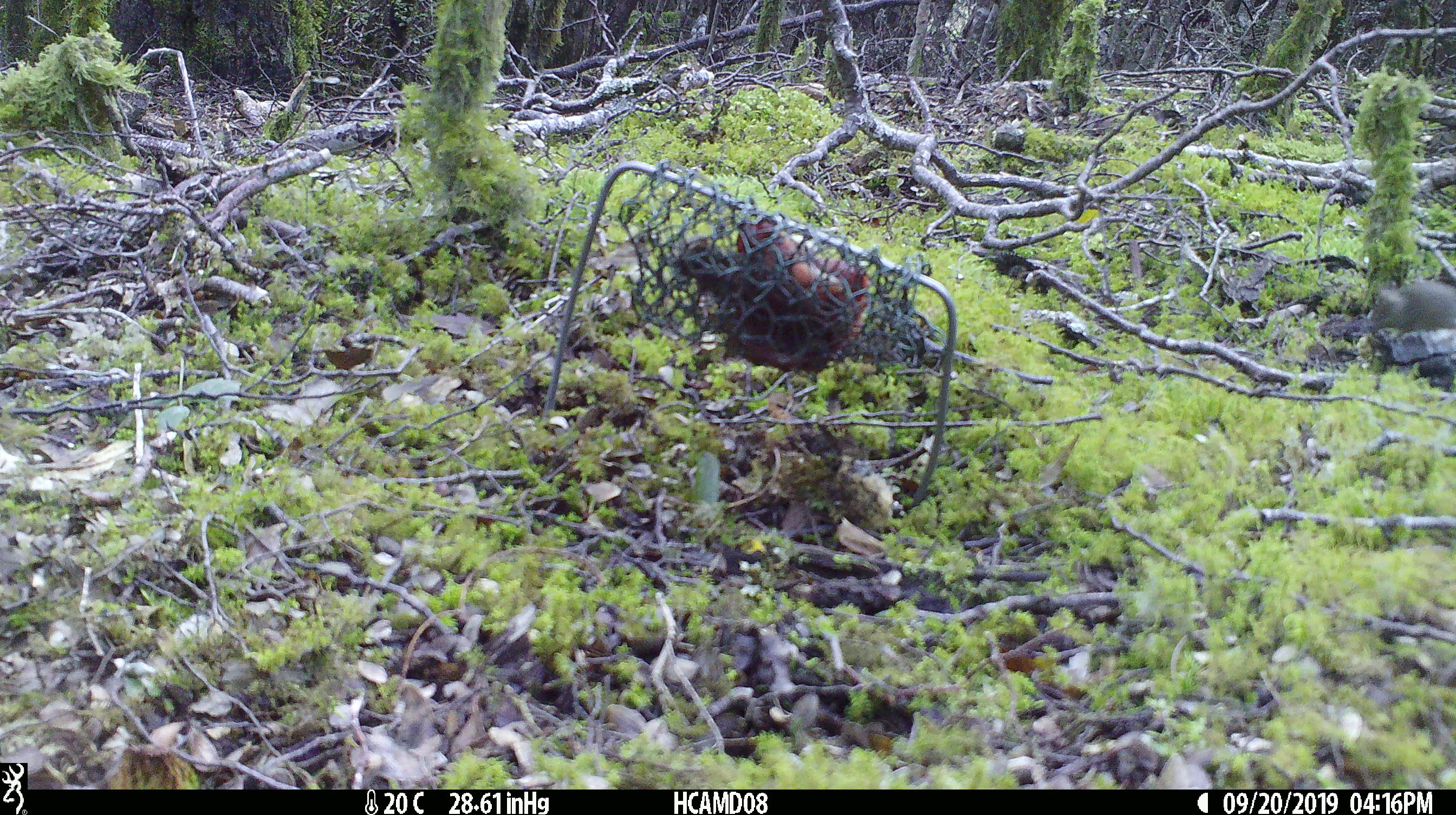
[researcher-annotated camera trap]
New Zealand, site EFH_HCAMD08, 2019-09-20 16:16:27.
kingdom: Animalia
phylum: Chordata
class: Mammalia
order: Rodentia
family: Muridae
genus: Mus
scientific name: Mus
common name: mouse